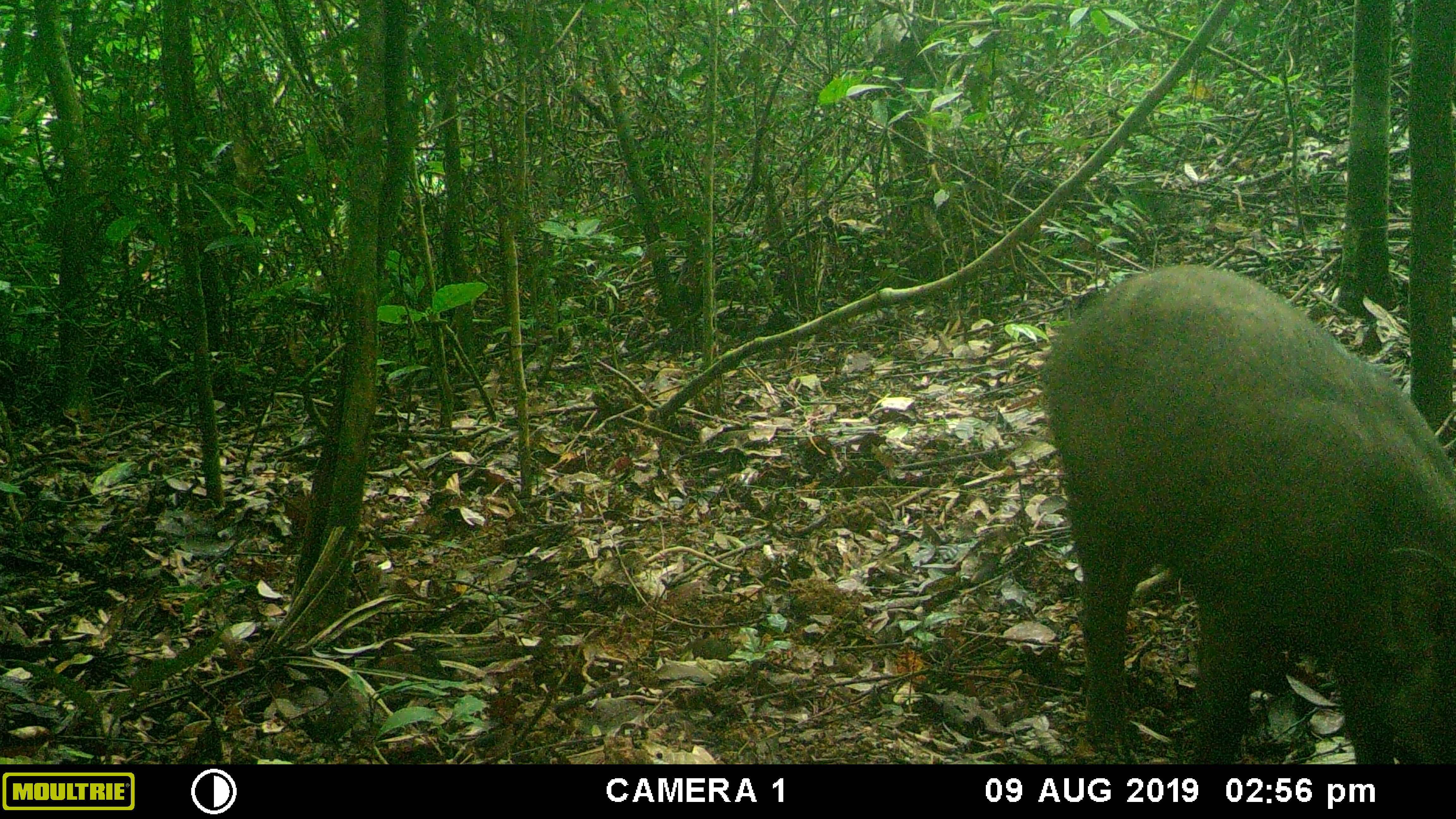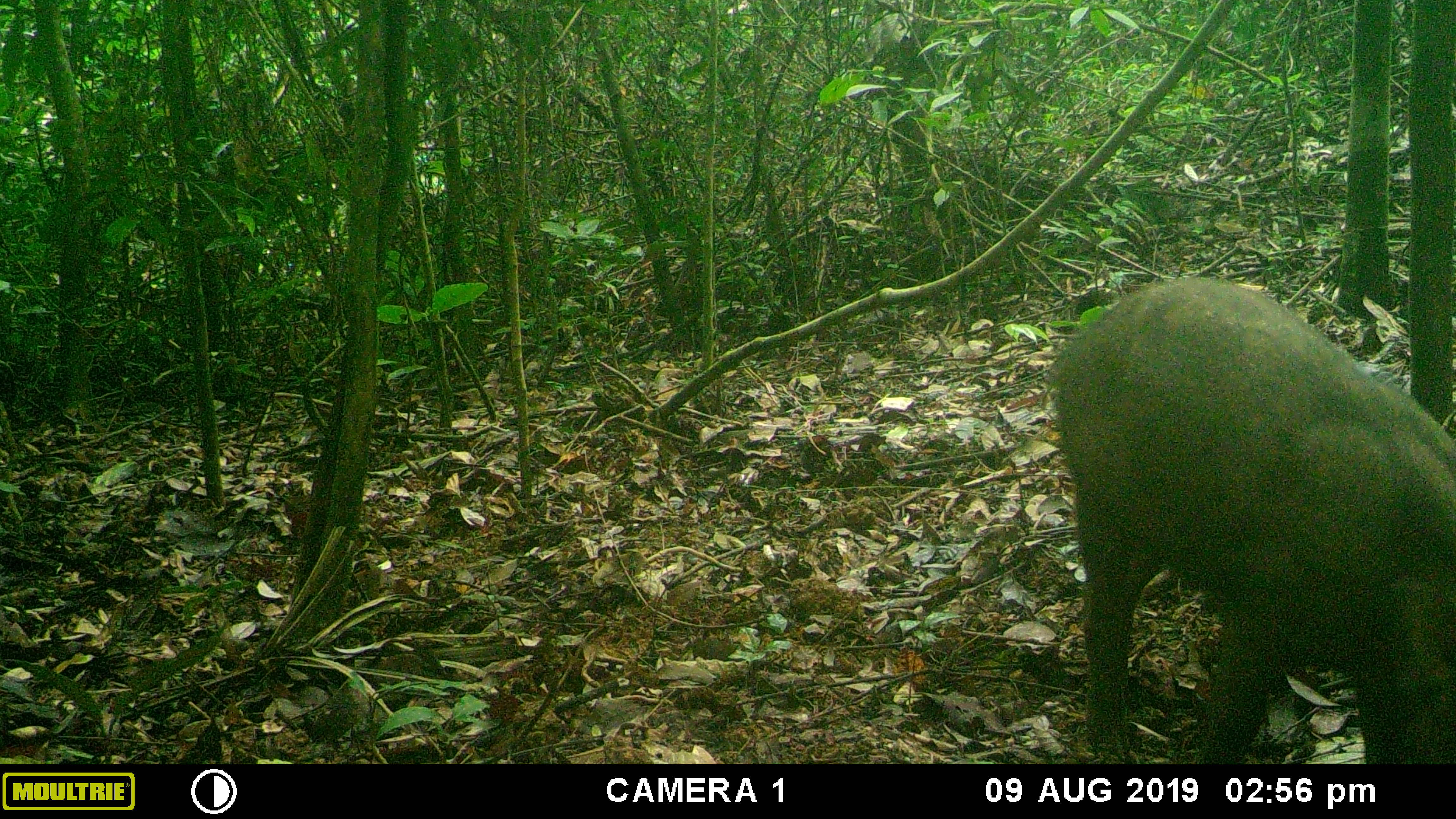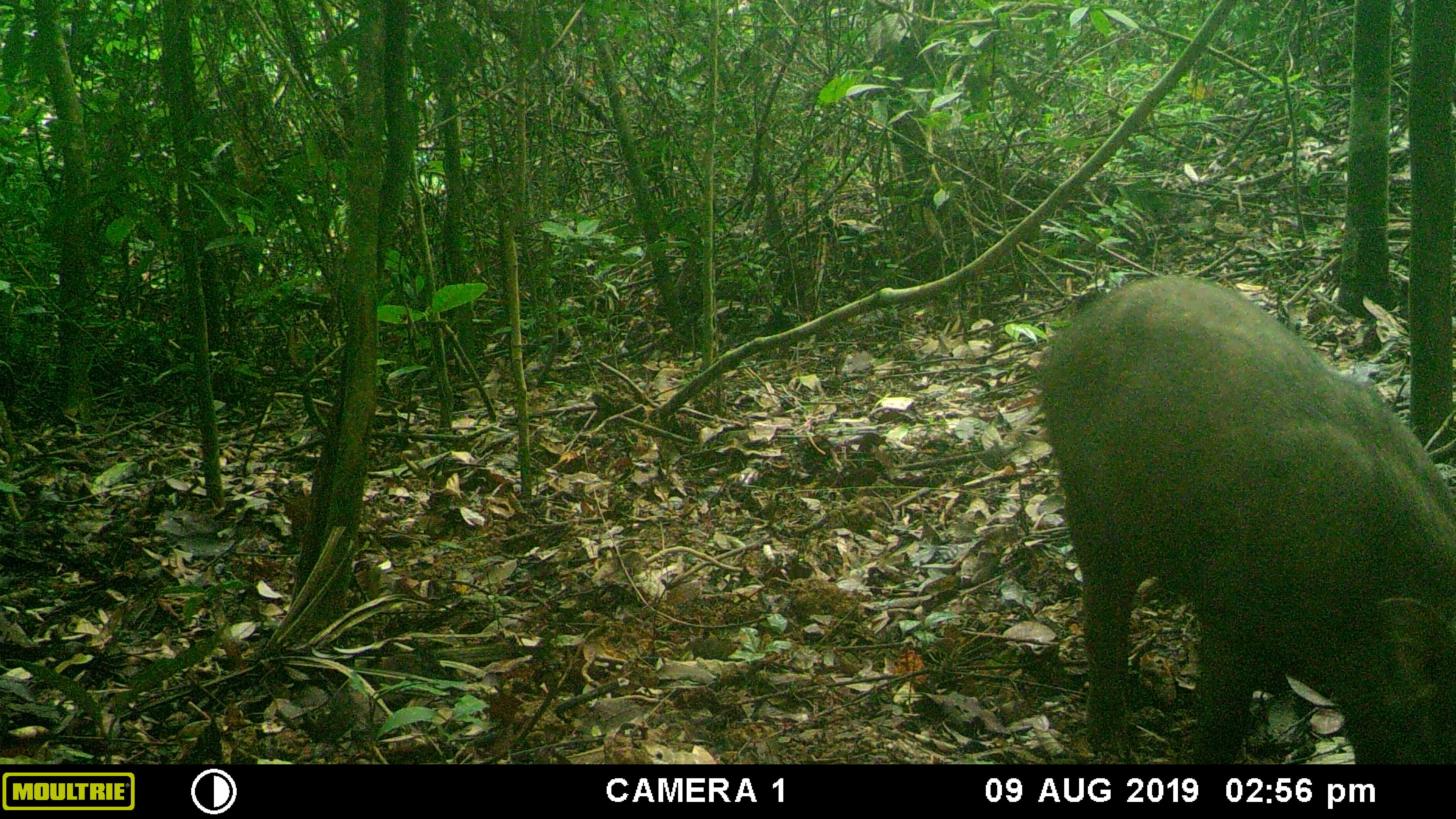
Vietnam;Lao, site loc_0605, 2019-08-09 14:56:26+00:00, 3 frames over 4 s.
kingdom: Animalia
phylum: Chordata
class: Mammalia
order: Artiodactyla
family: Suidae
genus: Sus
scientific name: Sus scrofa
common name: eurasian wild pig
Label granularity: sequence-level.